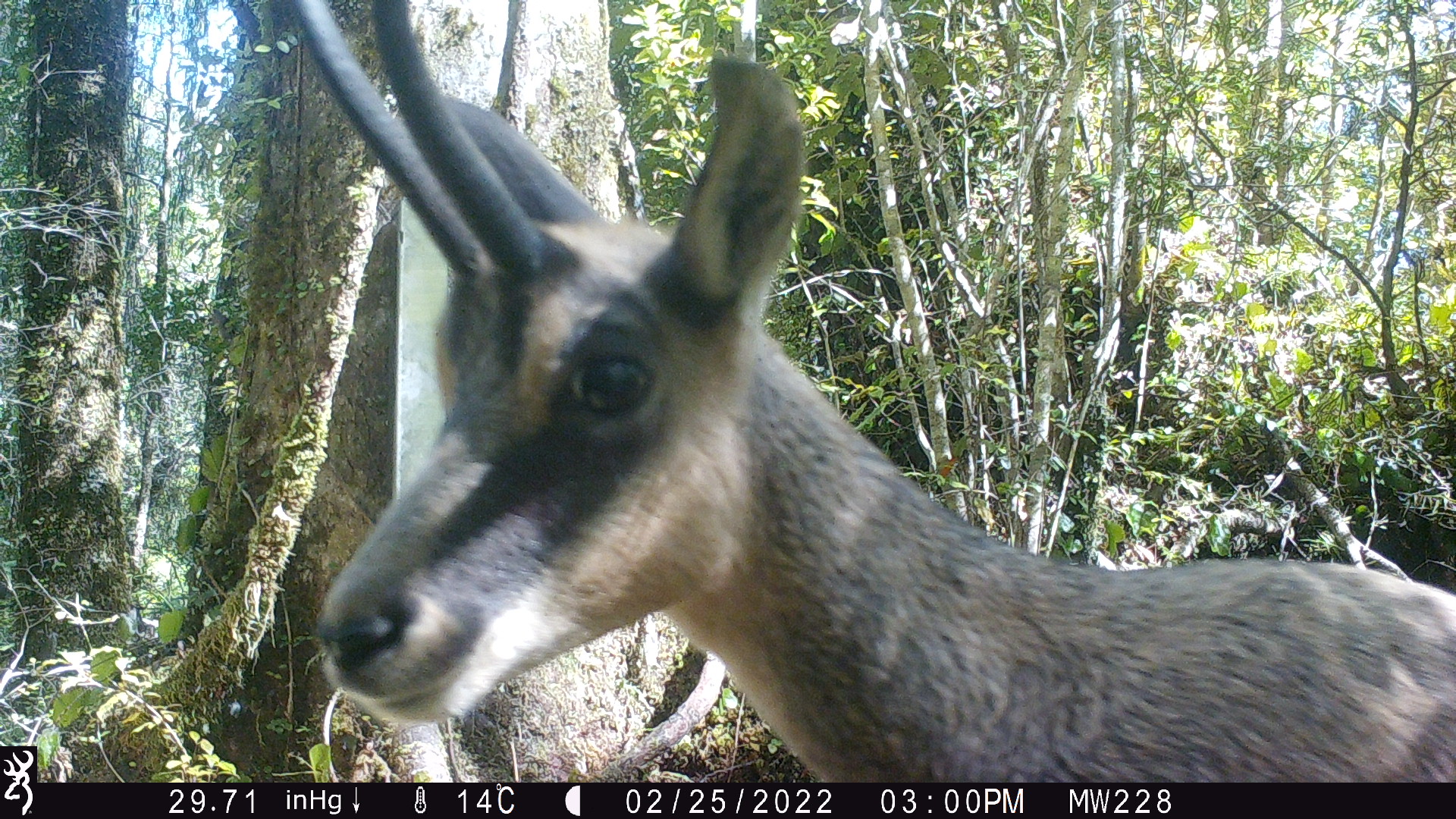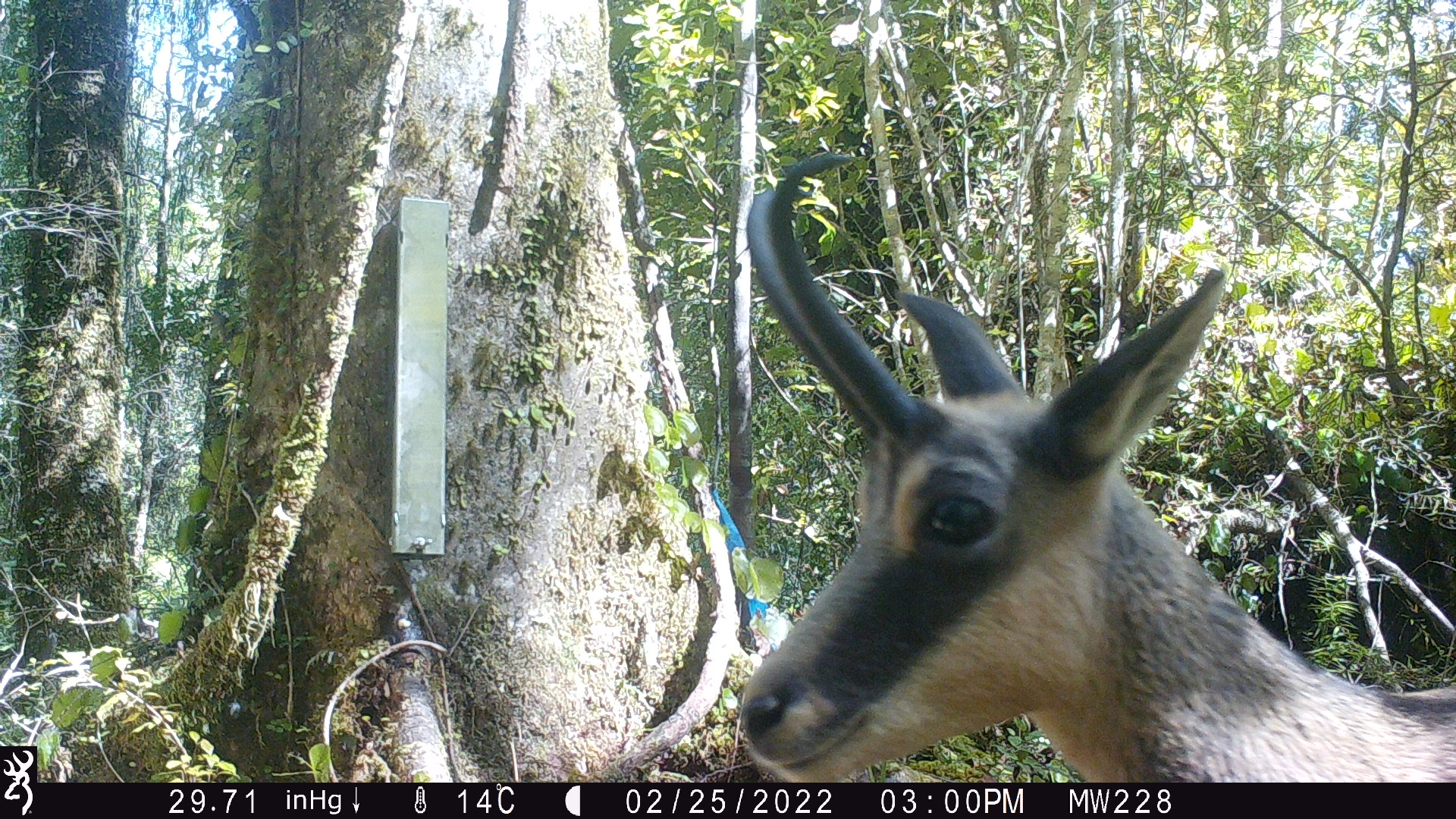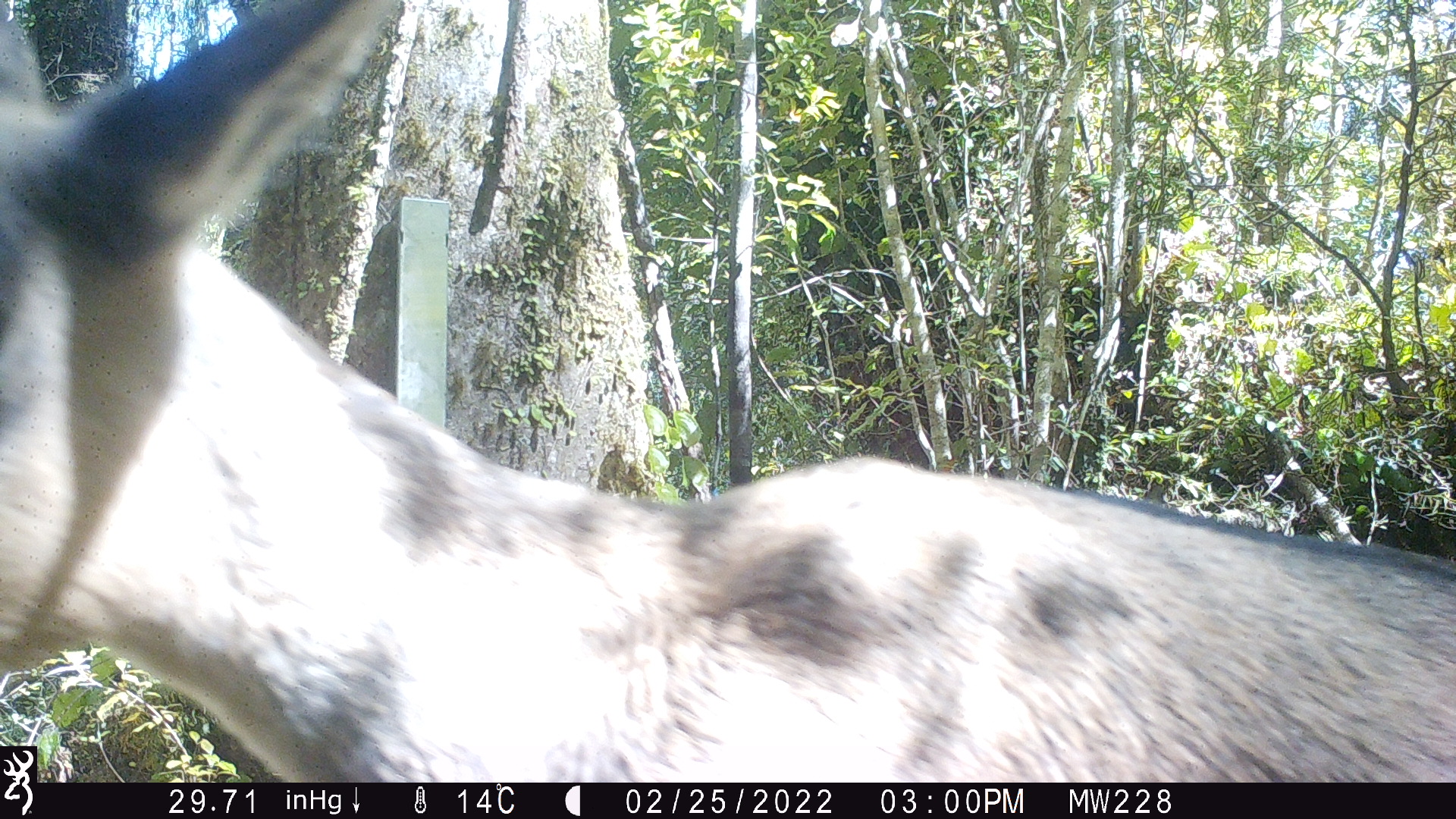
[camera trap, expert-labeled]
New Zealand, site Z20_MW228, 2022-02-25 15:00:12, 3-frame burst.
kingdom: Animalia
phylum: Chordata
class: Mammalia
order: Artiodactyla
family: Bovidae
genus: Rupicapra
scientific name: Rupicapra rupicapra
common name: alpine chamois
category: chamois